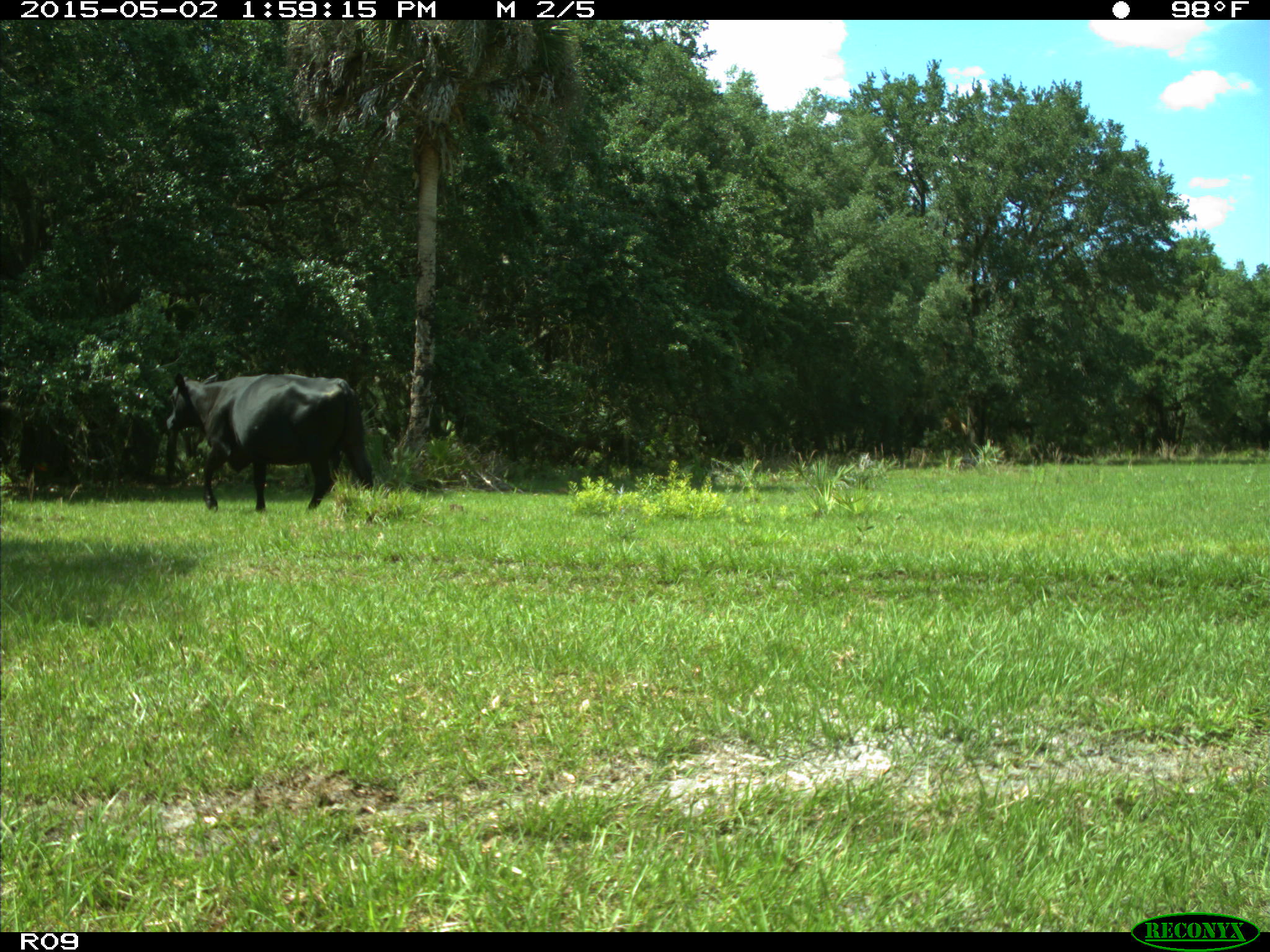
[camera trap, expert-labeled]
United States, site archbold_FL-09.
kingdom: Animalia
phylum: Chordata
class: Mammalia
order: Artiodactyla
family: Bovidae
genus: Bos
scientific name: Bos taurus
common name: domestic cow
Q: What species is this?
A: Bos taurus (domestic cow).